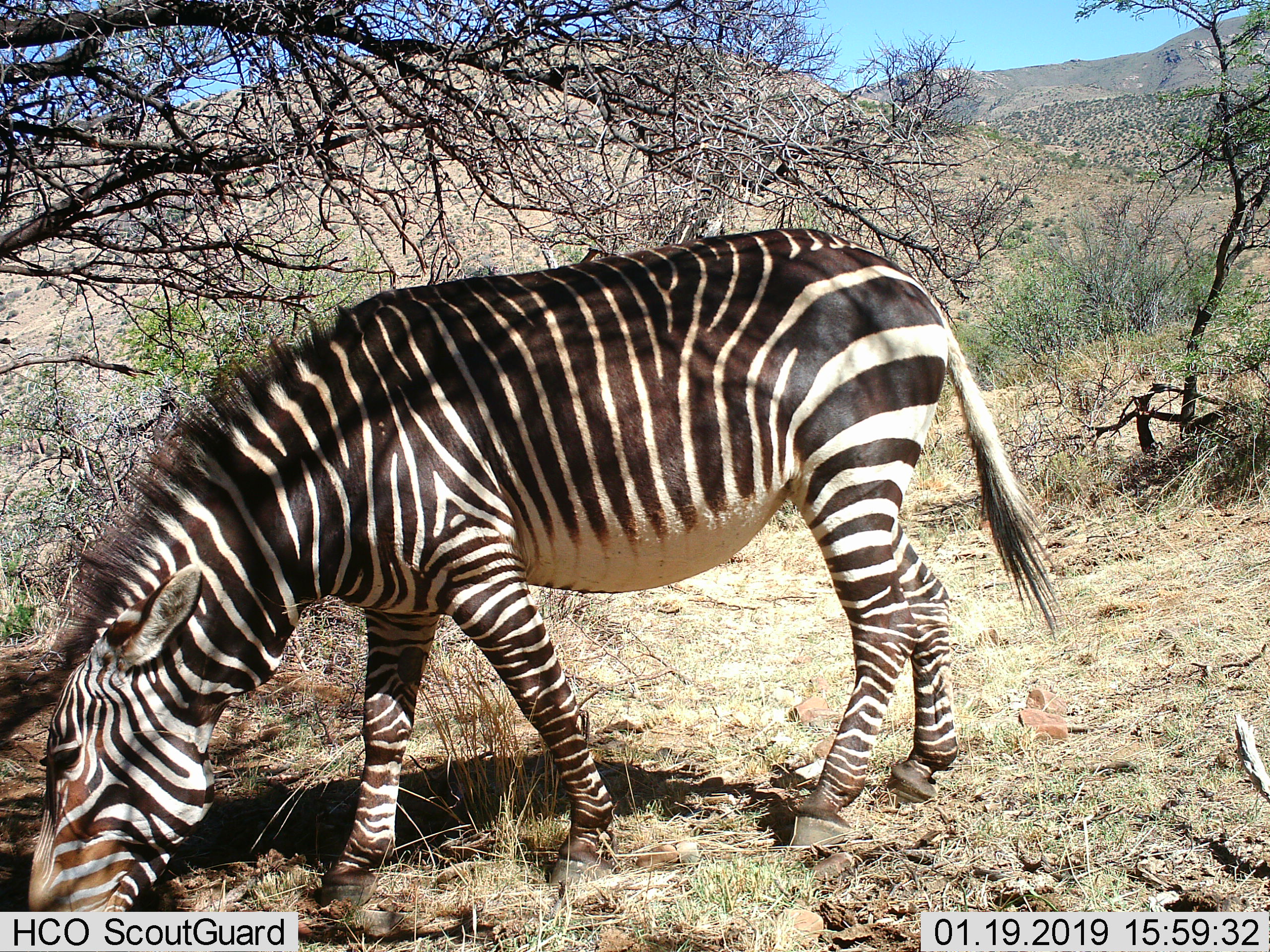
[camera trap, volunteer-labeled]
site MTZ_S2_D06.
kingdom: Animalia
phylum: Chordata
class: Mammalia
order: Perissodactyla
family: Equidae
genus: Equus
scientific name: Equus zebra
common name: mountain zebra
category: zebramountain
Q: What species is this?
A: Zebramountain (mountain zebra) (Equus zebra).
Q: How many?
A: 1.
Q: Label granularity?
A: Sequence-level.